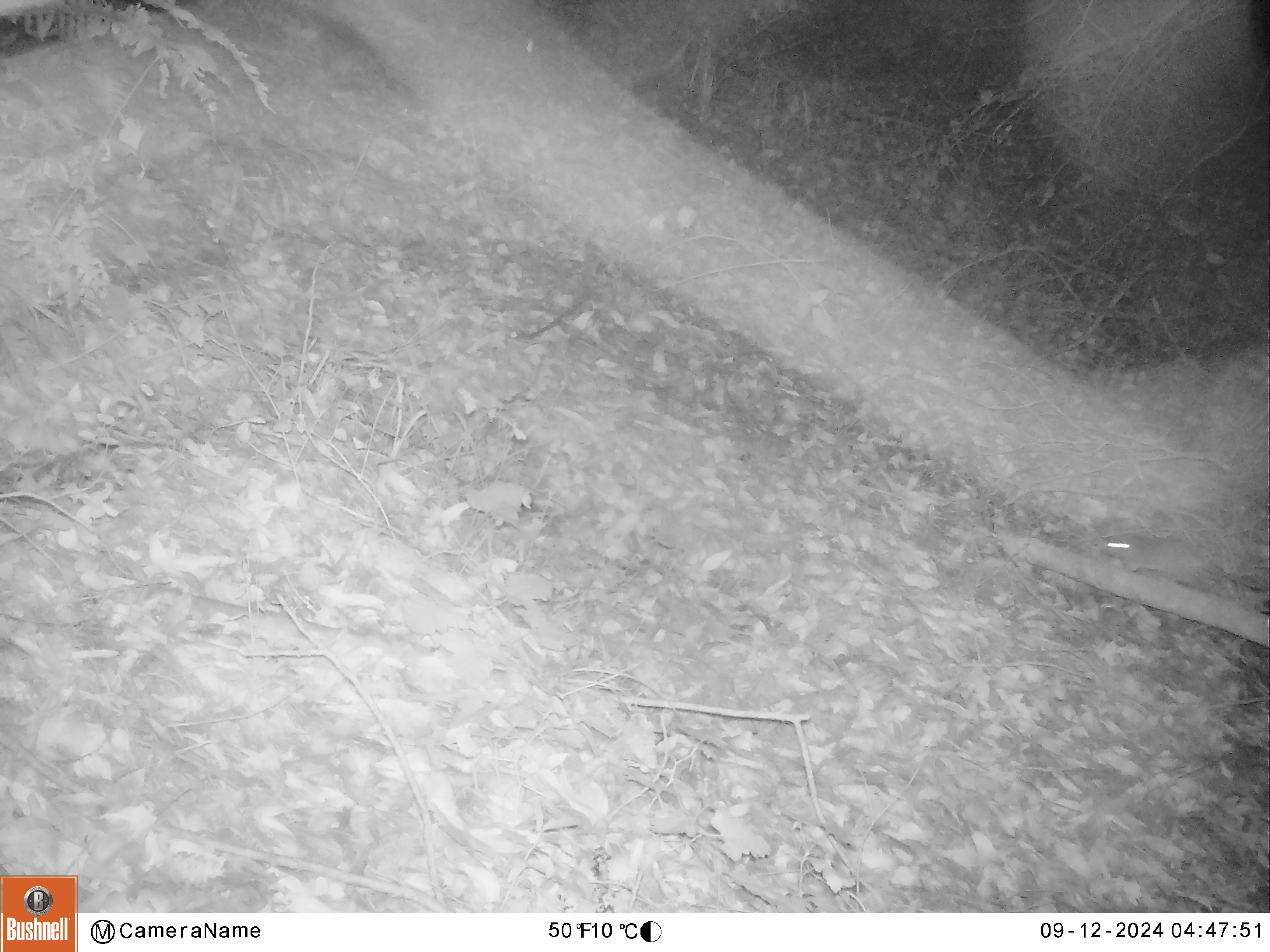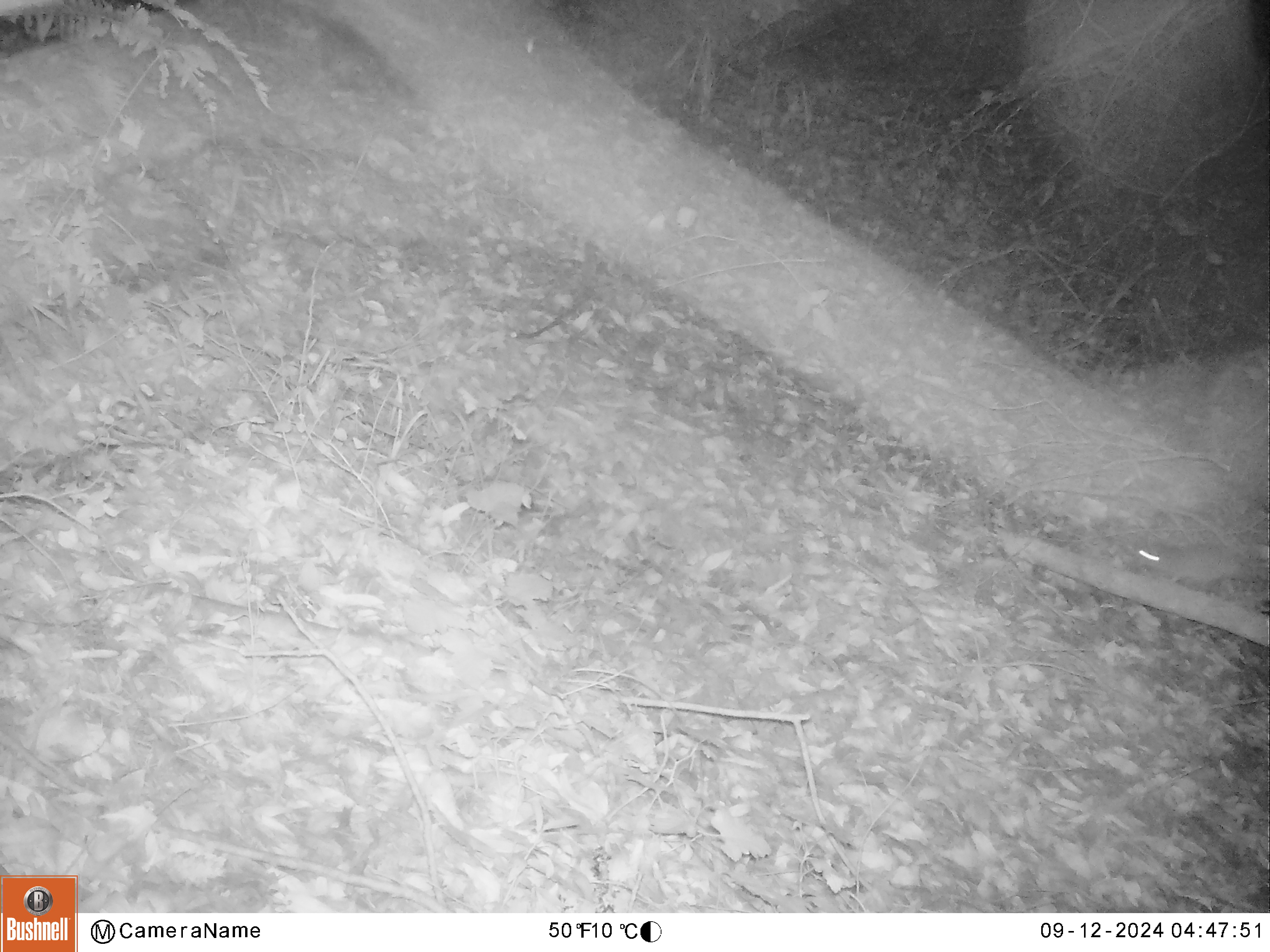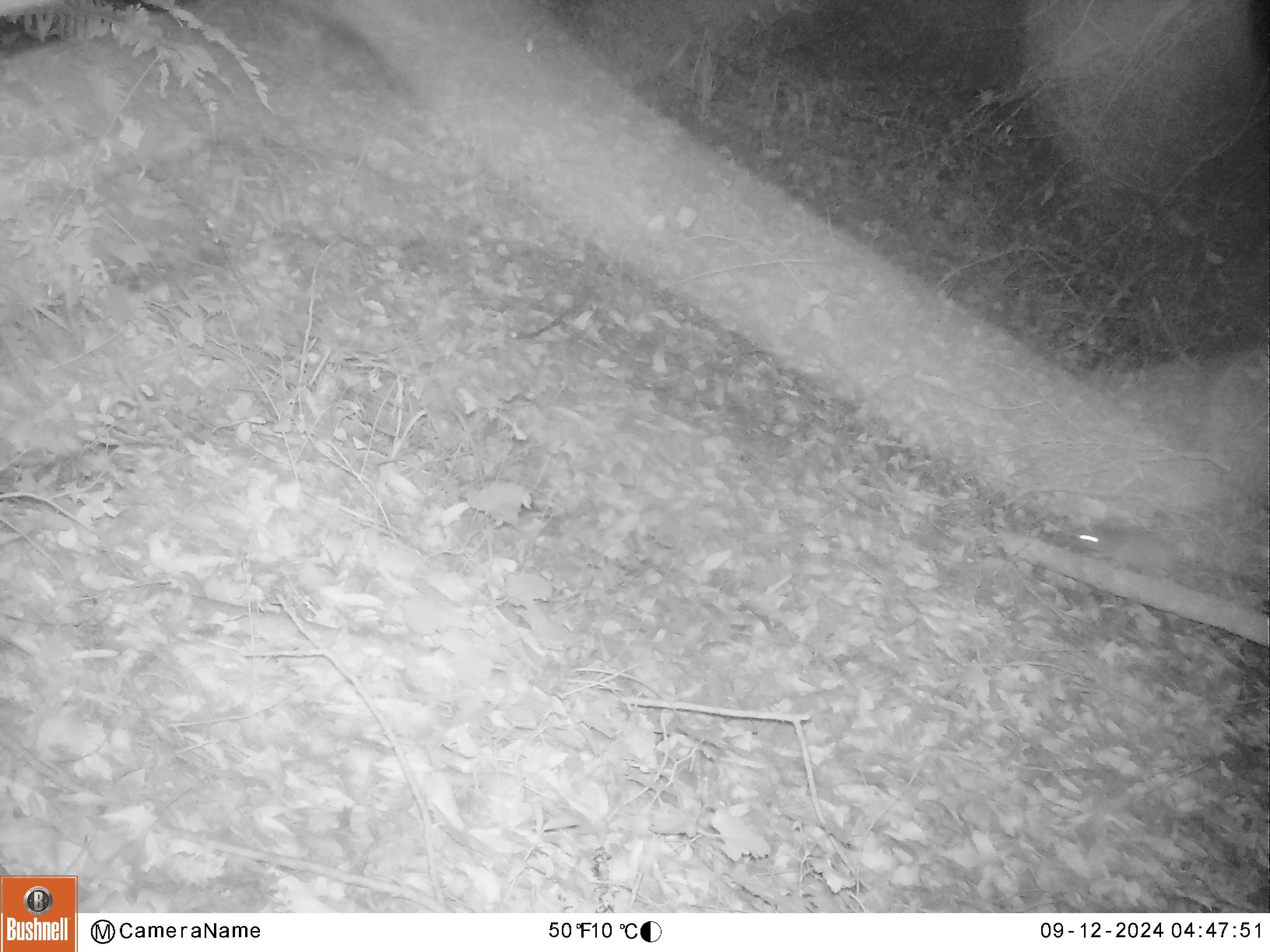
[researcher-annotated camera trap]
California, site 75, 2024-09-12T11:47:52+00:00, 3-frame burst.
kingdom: Animalia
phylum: Chordata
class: Mammalia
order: Rodentia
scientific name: Rodentia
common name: mouse or rat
Mouse or rat (Rodentia).